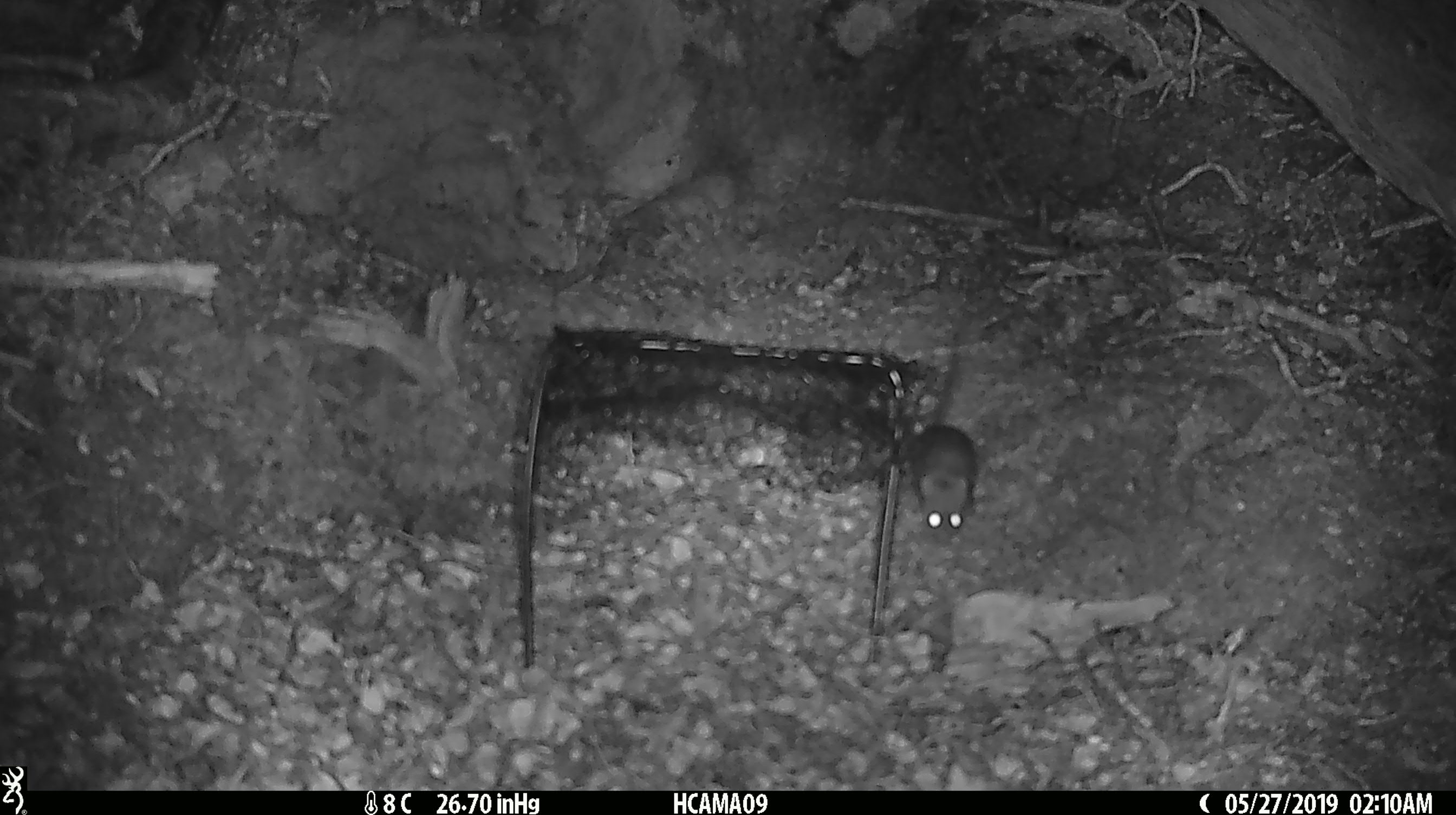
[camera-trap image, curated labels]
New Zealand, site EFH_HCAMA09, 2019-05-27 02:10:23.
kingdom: Animalia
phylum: Chordata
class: Mammalia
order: Rodentia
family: Muridae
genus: Rattus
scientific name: Rattus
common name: rat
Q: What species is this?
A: Rat (Rattus).